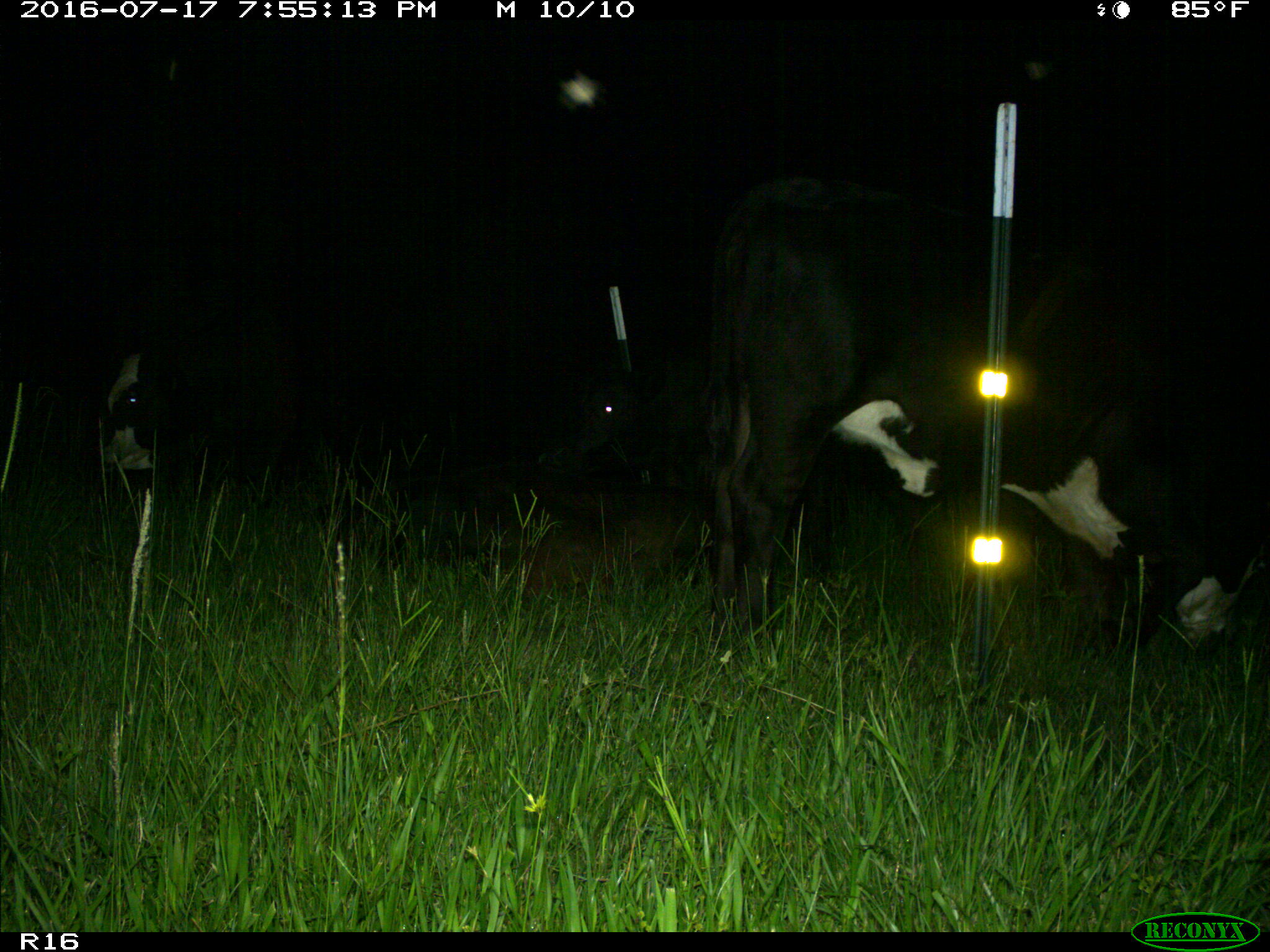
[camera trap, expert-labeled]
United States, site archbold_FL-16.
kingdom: Animalia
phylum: Chordata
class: Mammalia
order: Artiodactyla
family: Bovidae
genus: Bos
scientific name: Bos taurus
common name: domestic cow